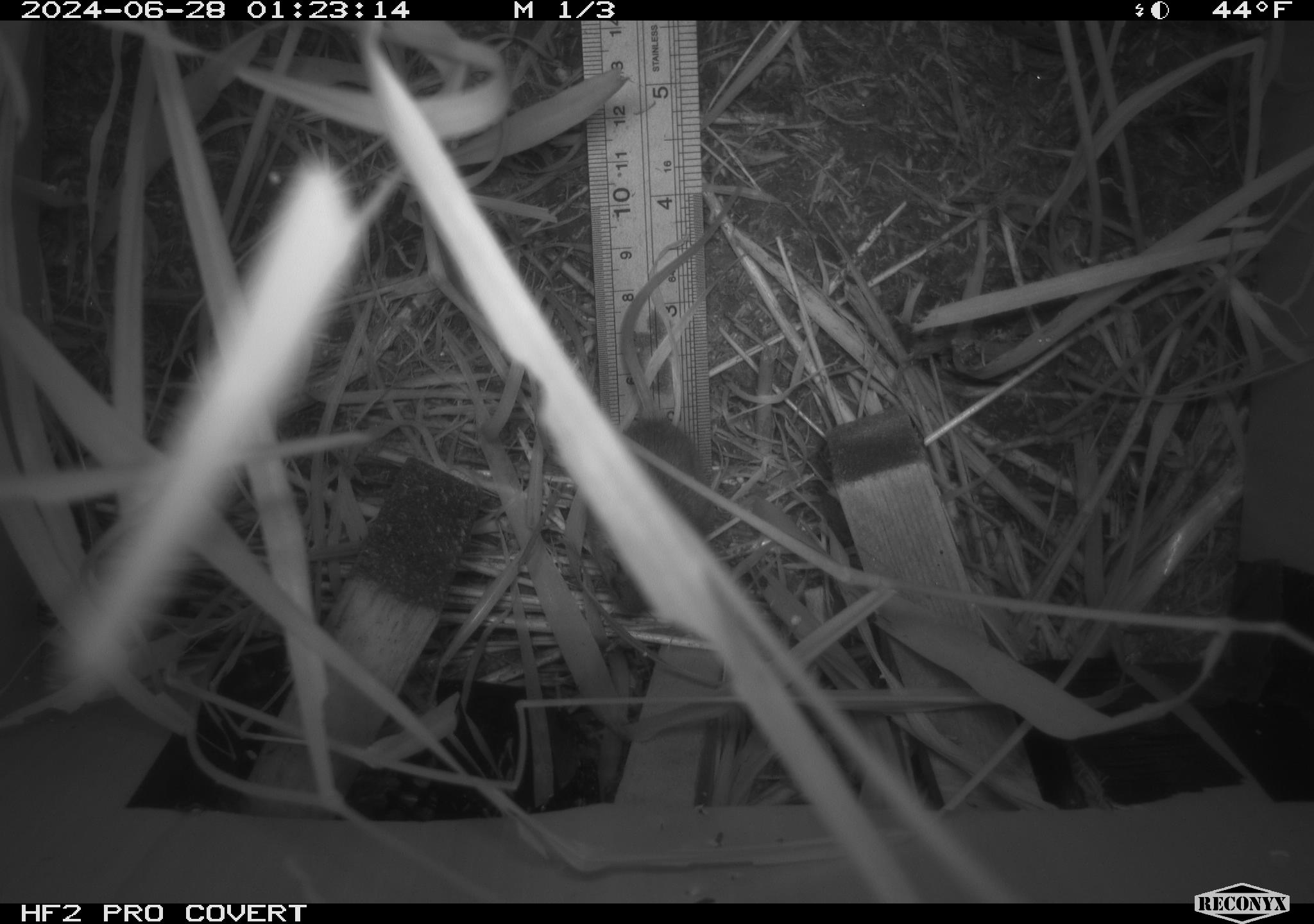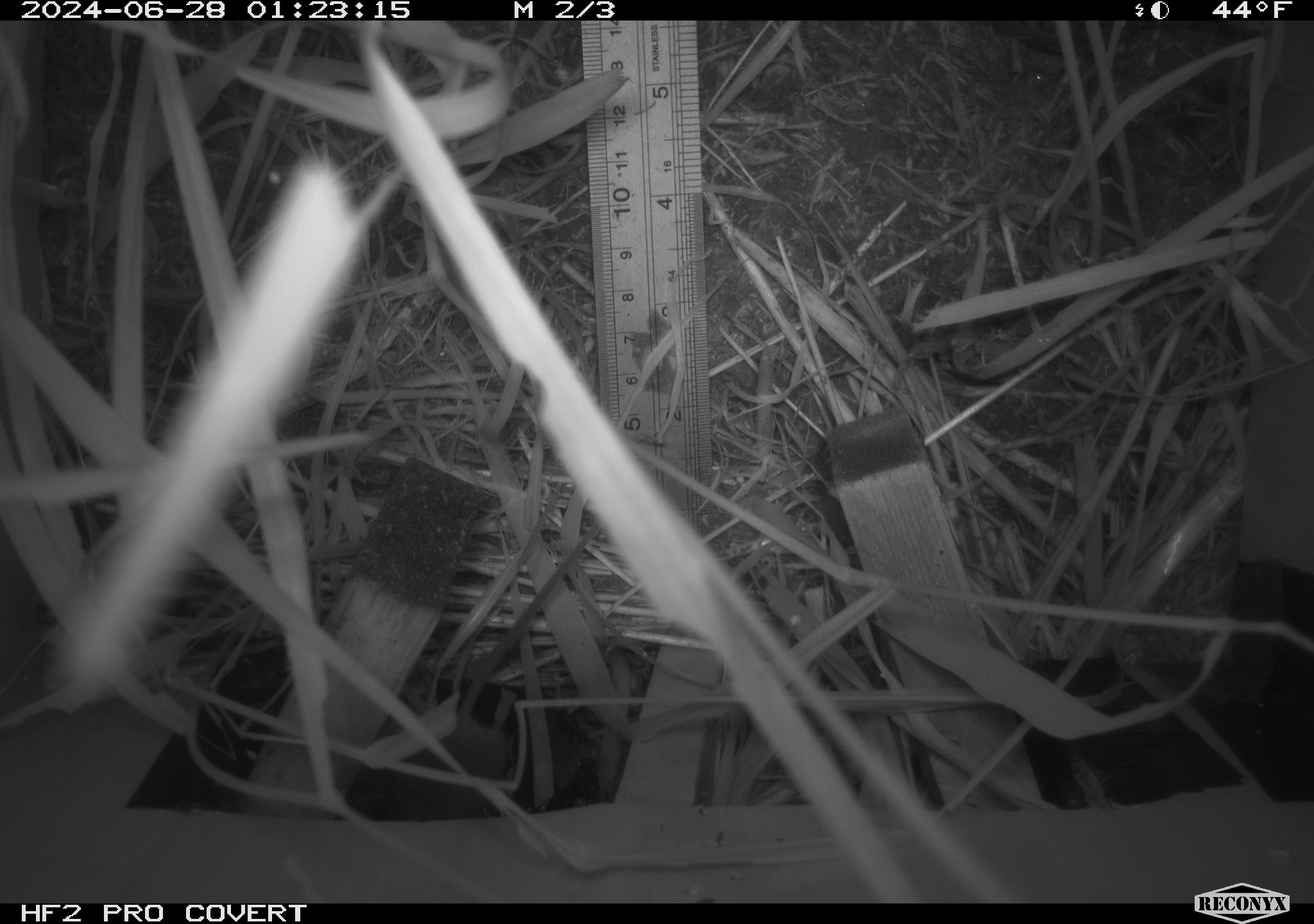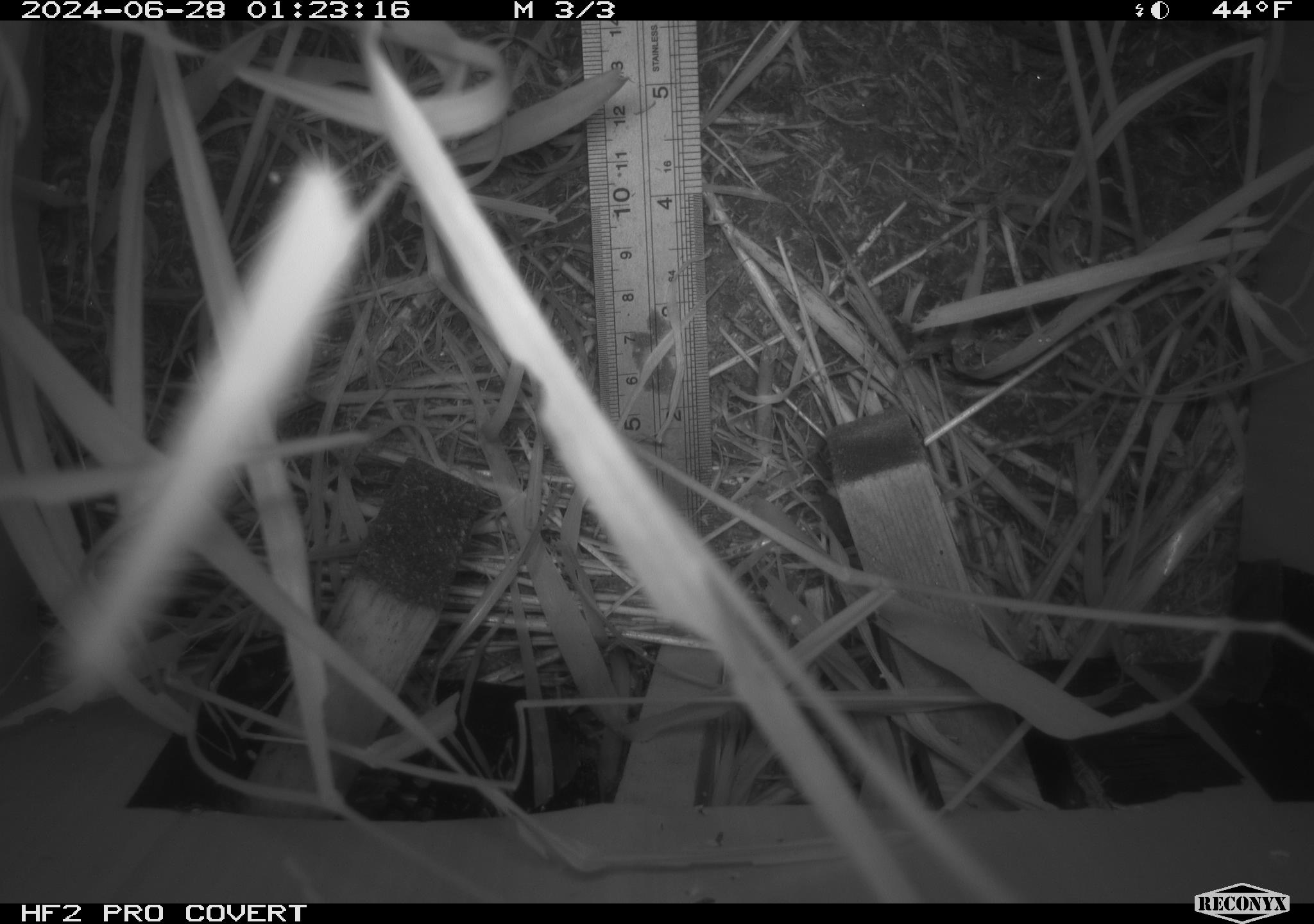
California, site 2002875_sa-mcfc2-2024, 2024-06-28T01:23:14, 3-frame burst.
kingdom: Animalia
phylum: Chordata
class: Mammalia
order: Rodentia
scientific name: Rodentia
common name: rodent